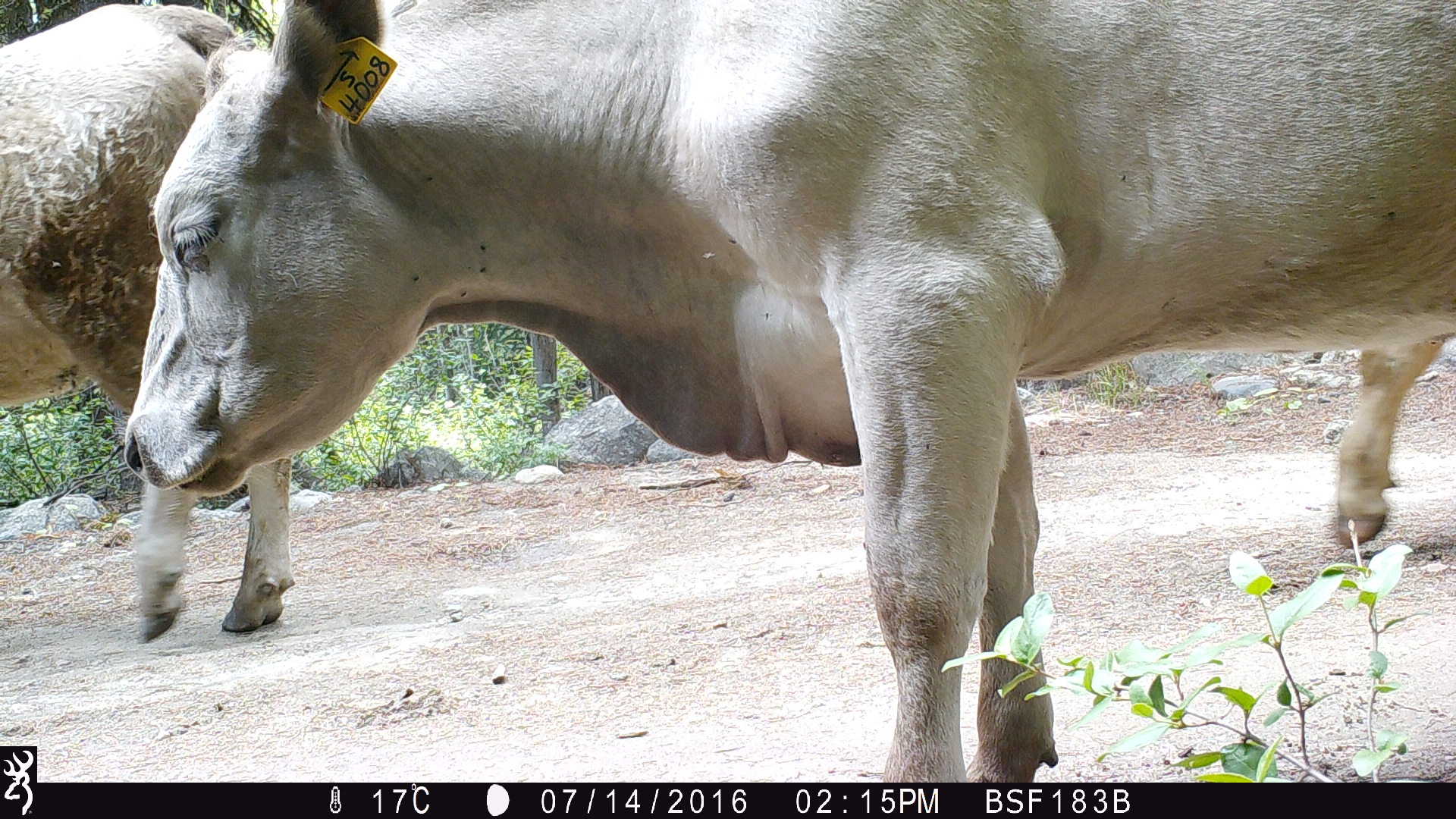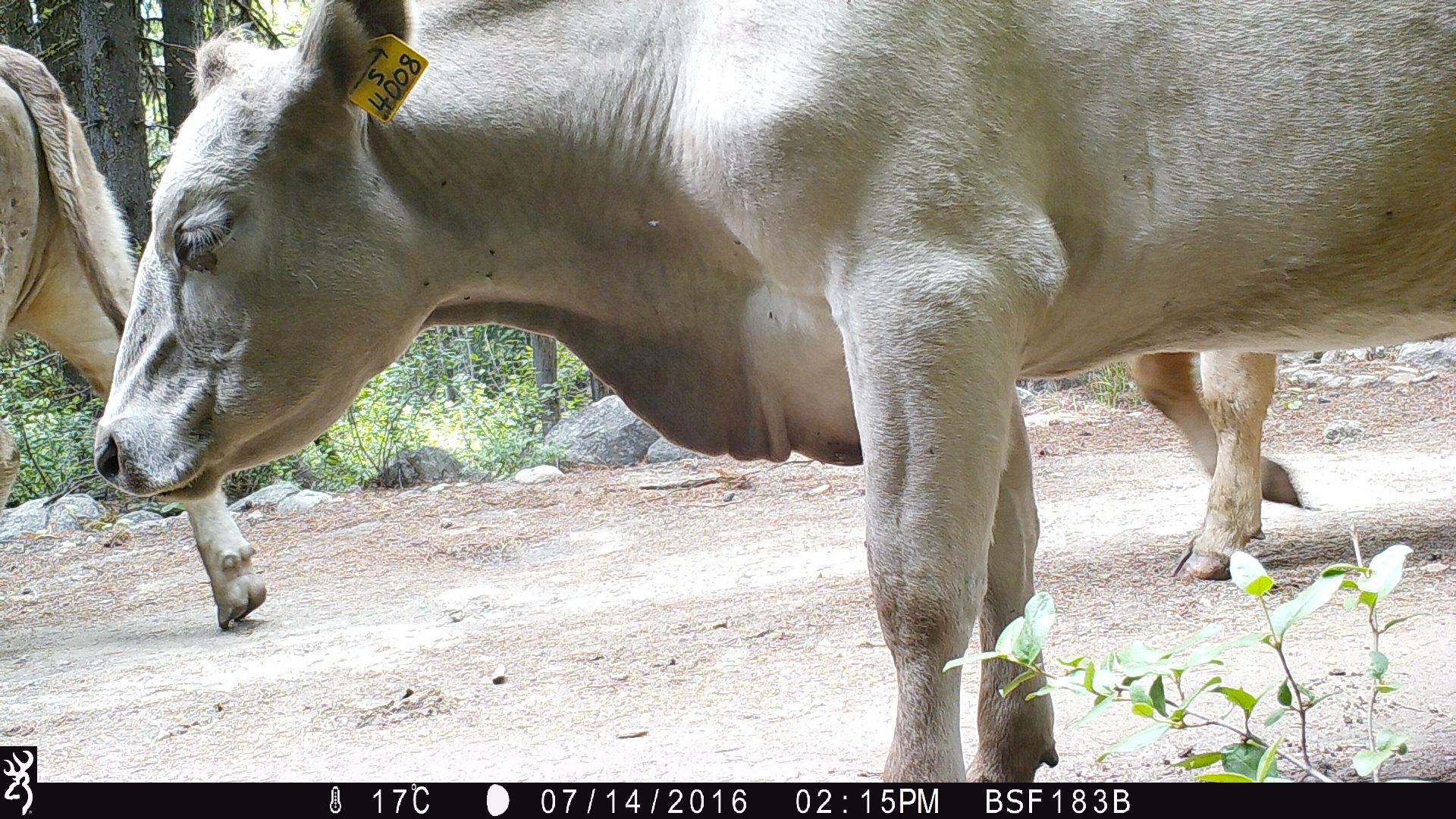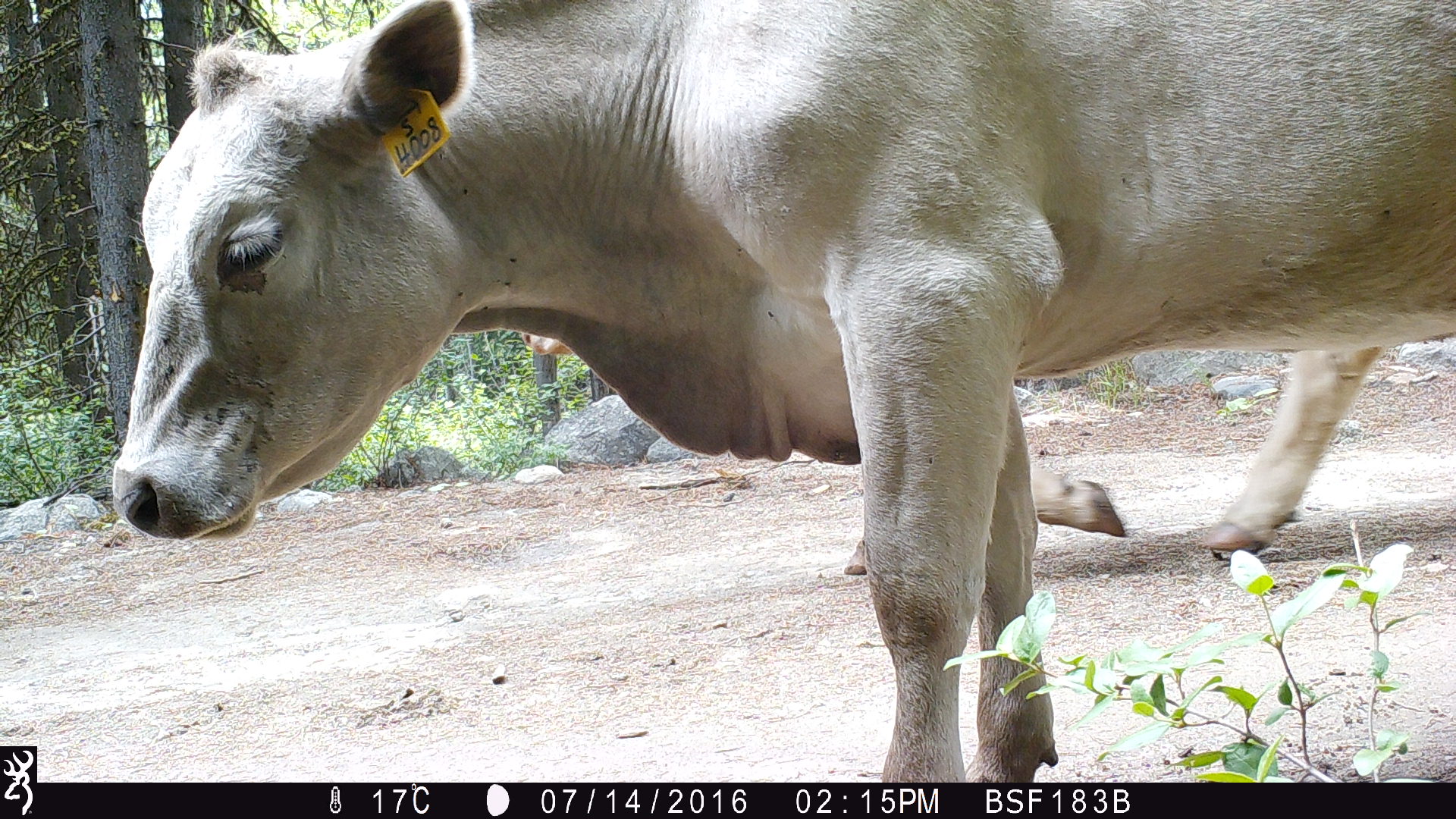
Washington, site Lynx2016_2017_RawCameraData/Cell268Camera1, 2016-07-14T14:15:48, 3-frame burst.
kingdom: Animalia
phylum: Chordata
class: Mammalia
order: Artiodactyla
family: Bovidae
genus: Bos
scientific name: Bos taurus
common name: domestic cattle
Domestic cattle (Bos taurus). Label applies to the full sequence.